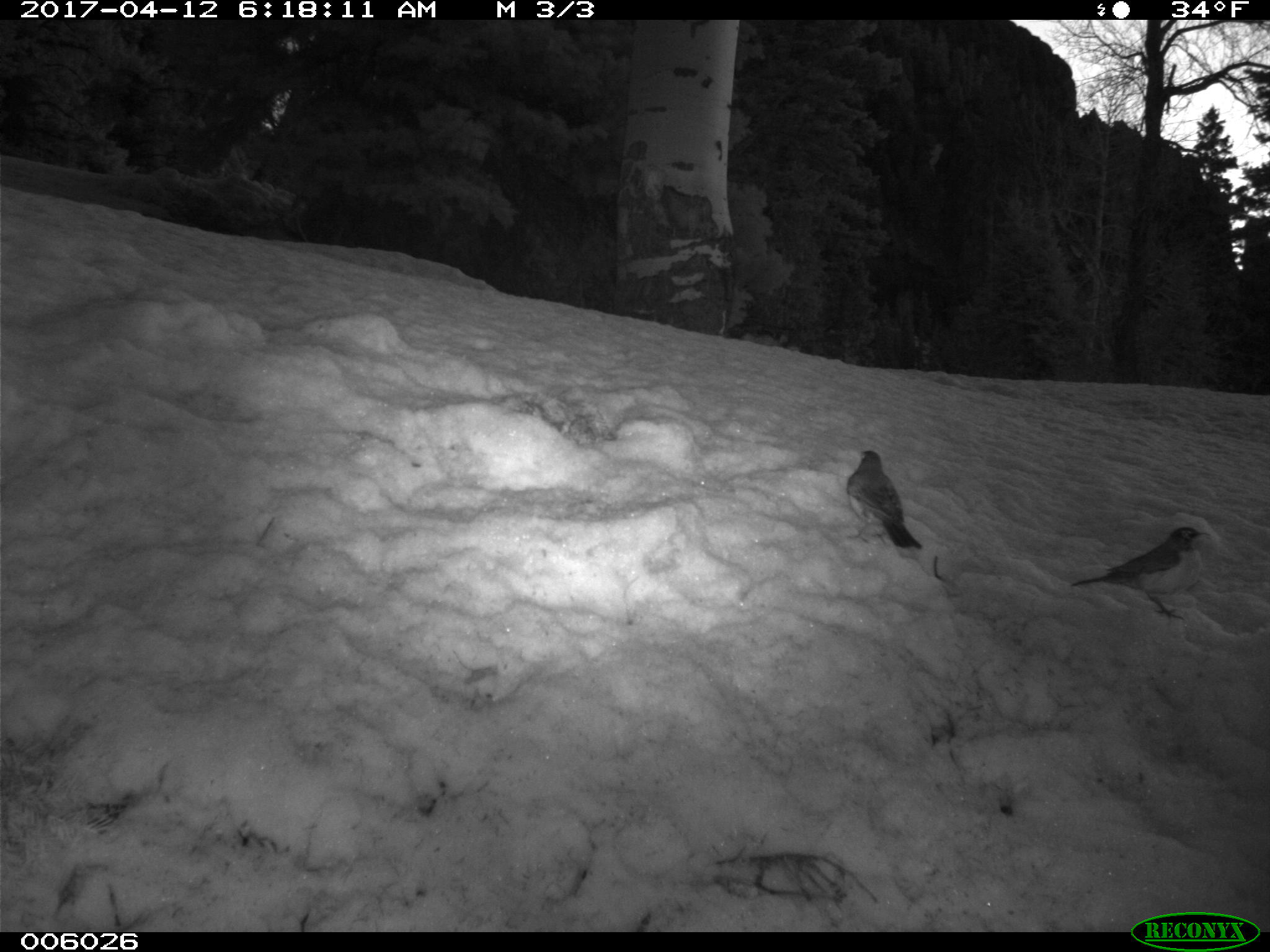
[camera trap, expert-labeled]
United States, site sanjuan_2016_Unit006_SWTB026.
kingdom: Animalia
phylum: Chordata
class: Aves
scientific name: Aves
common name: birds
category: unidentified bird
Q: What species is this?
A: Unidentified bird (birds) (Aves).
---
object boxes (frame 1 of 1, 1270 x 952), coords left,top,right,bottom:
animal: 1069,526,1209,619; 845,449,923,563